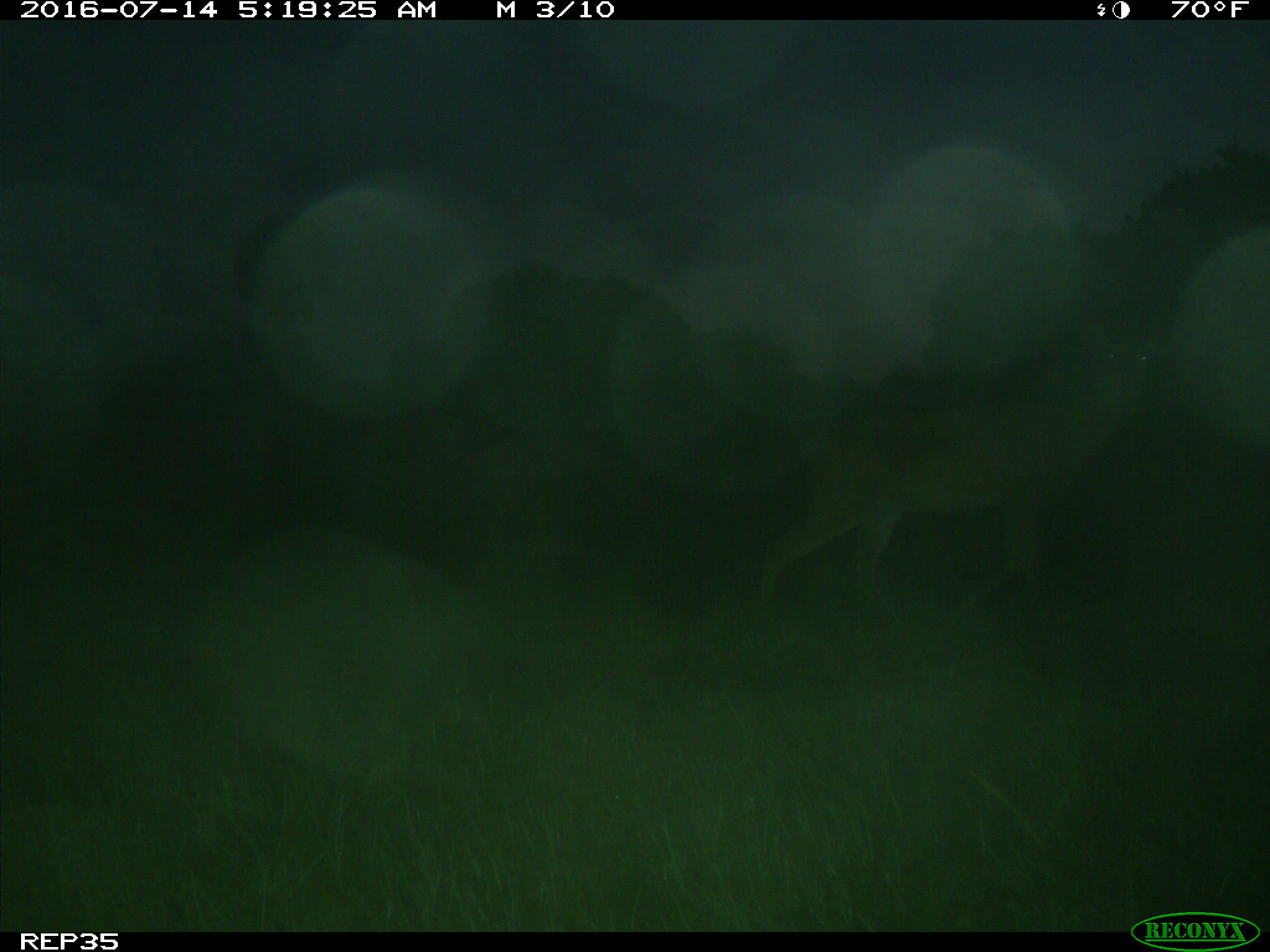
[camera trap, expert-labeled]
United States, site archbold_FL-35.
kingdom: Animalia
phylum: Chordata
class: Mammalia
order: Artiodactyla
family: Cervidae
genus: Odocoileus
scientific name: Odocoileus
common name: deer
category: unidentified deer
Unidentified deer (deer) (Odocoileus).